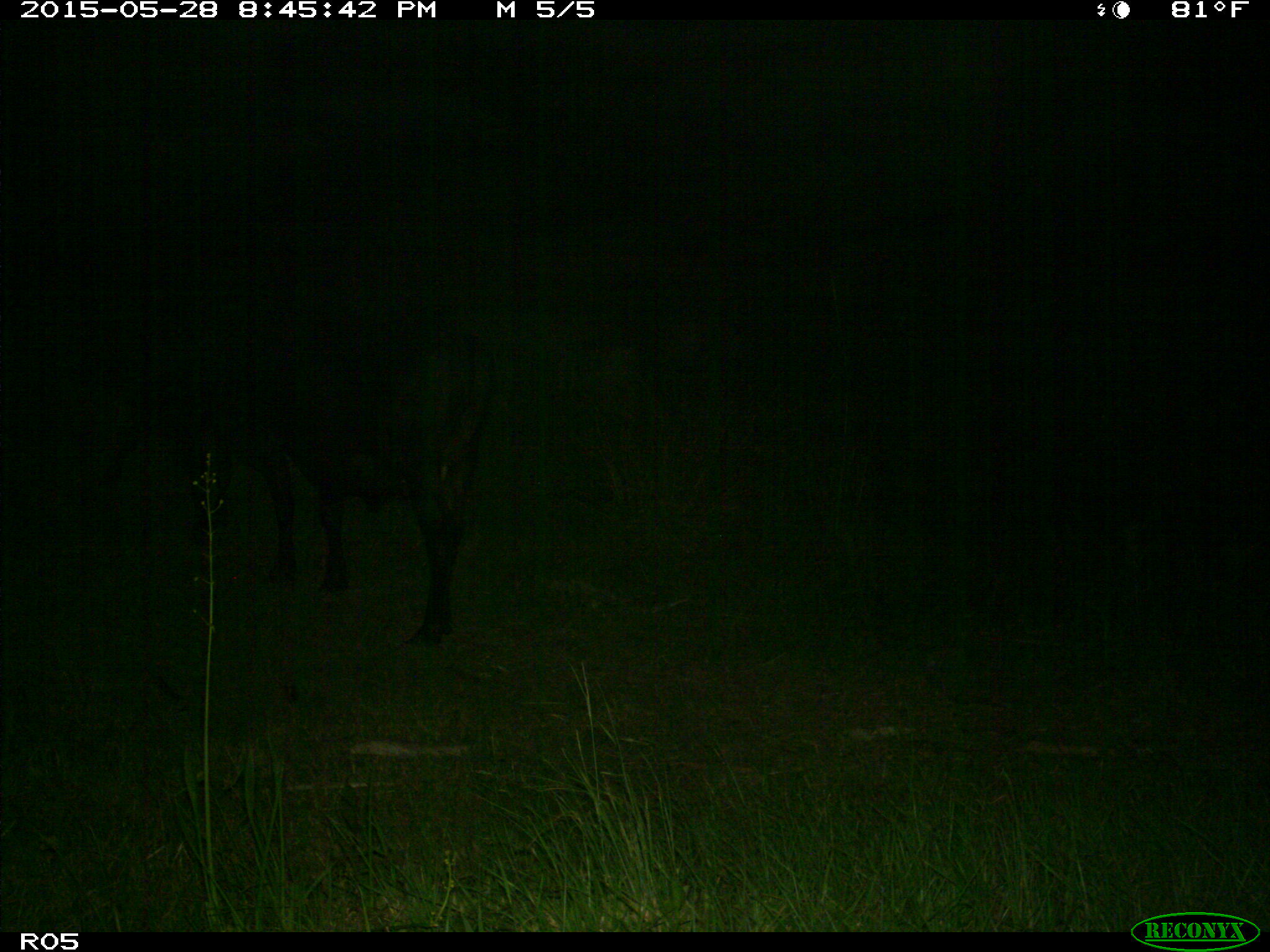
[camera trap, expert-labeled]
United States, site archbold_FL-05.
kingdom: Animalia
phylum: Chordata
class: Mammalia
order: Artiodactyla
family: Bovidae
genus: Bos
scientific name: Bos taurus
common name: domestic cow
Bos taurus (domestic cow).